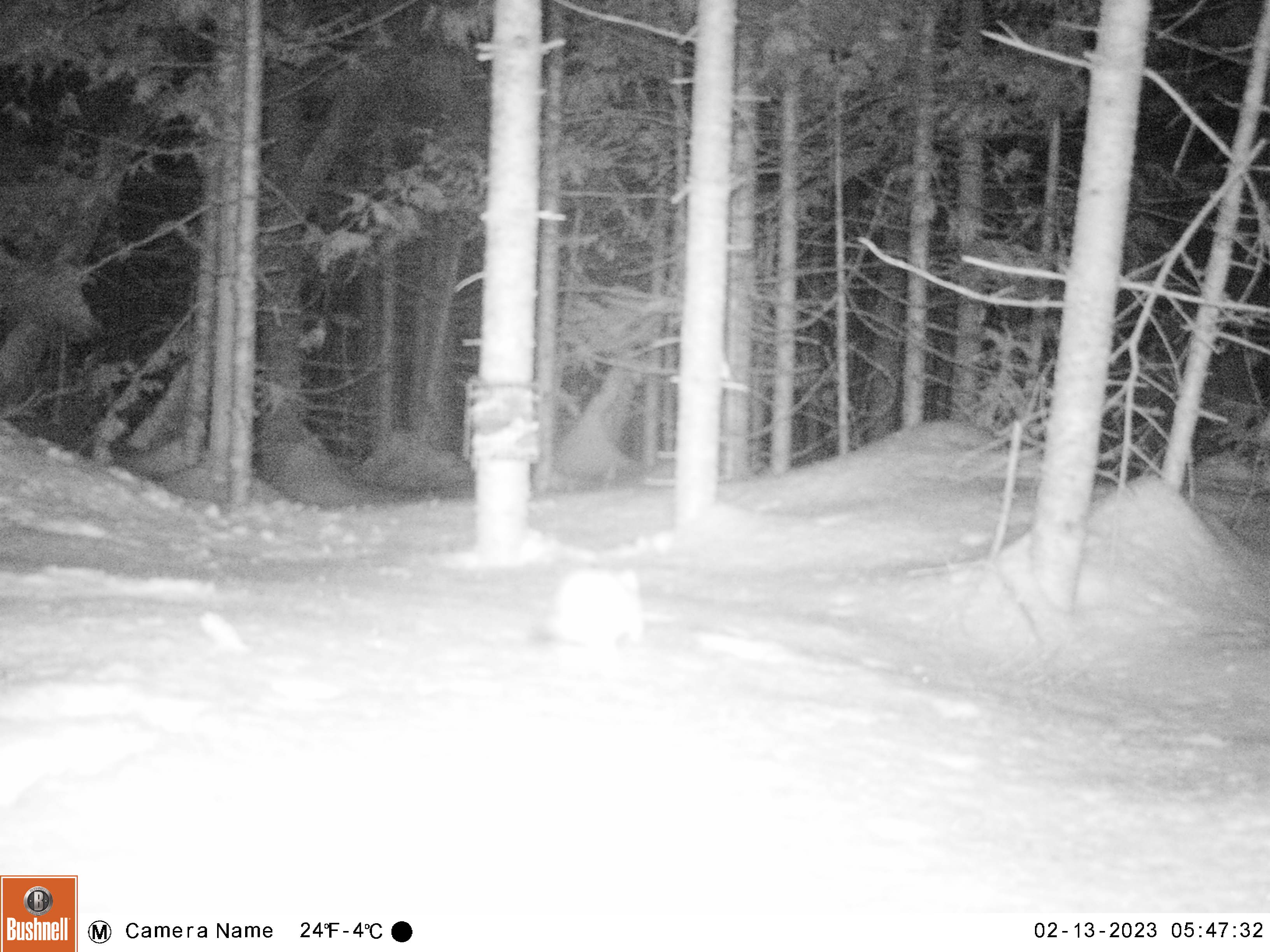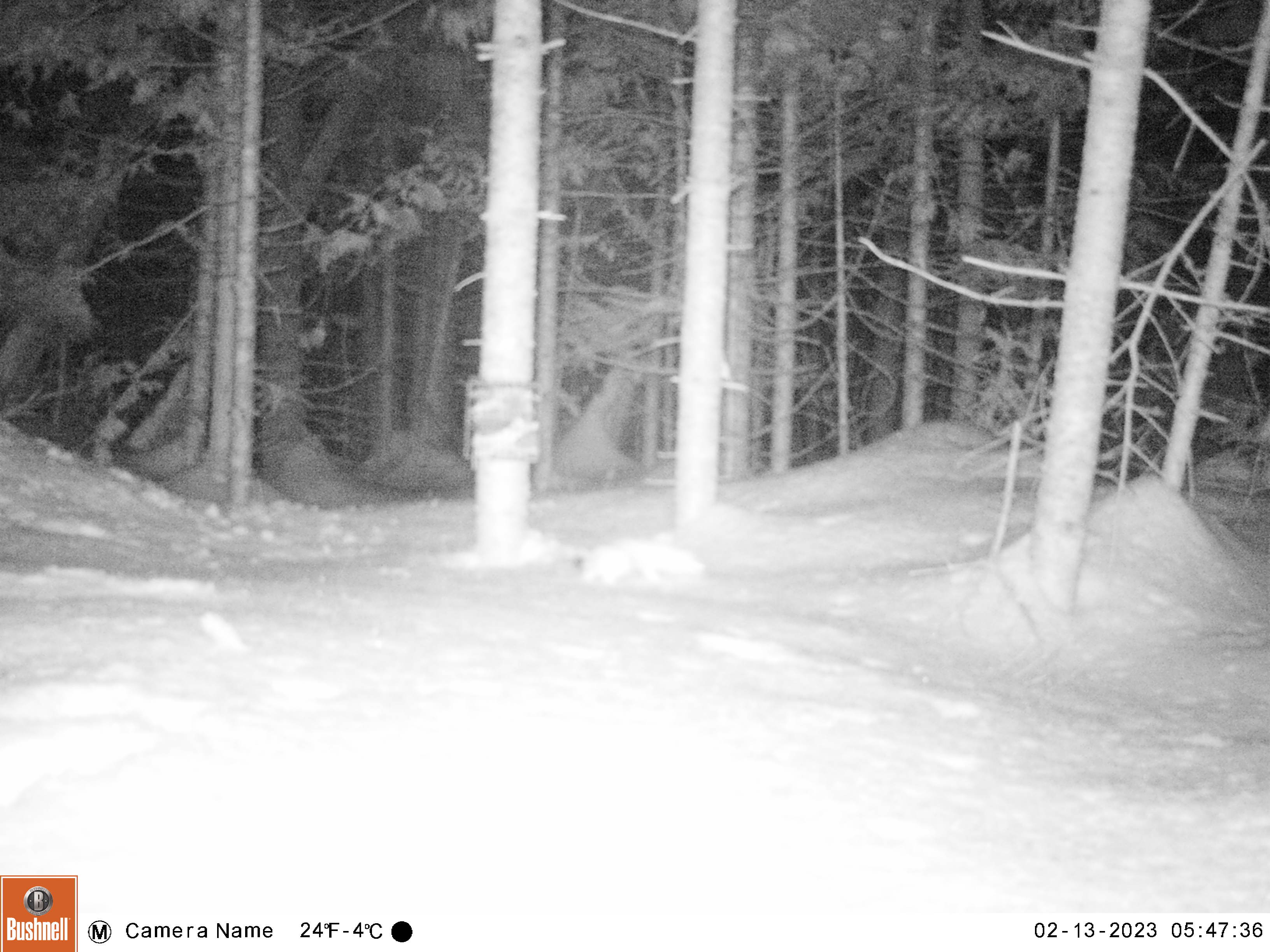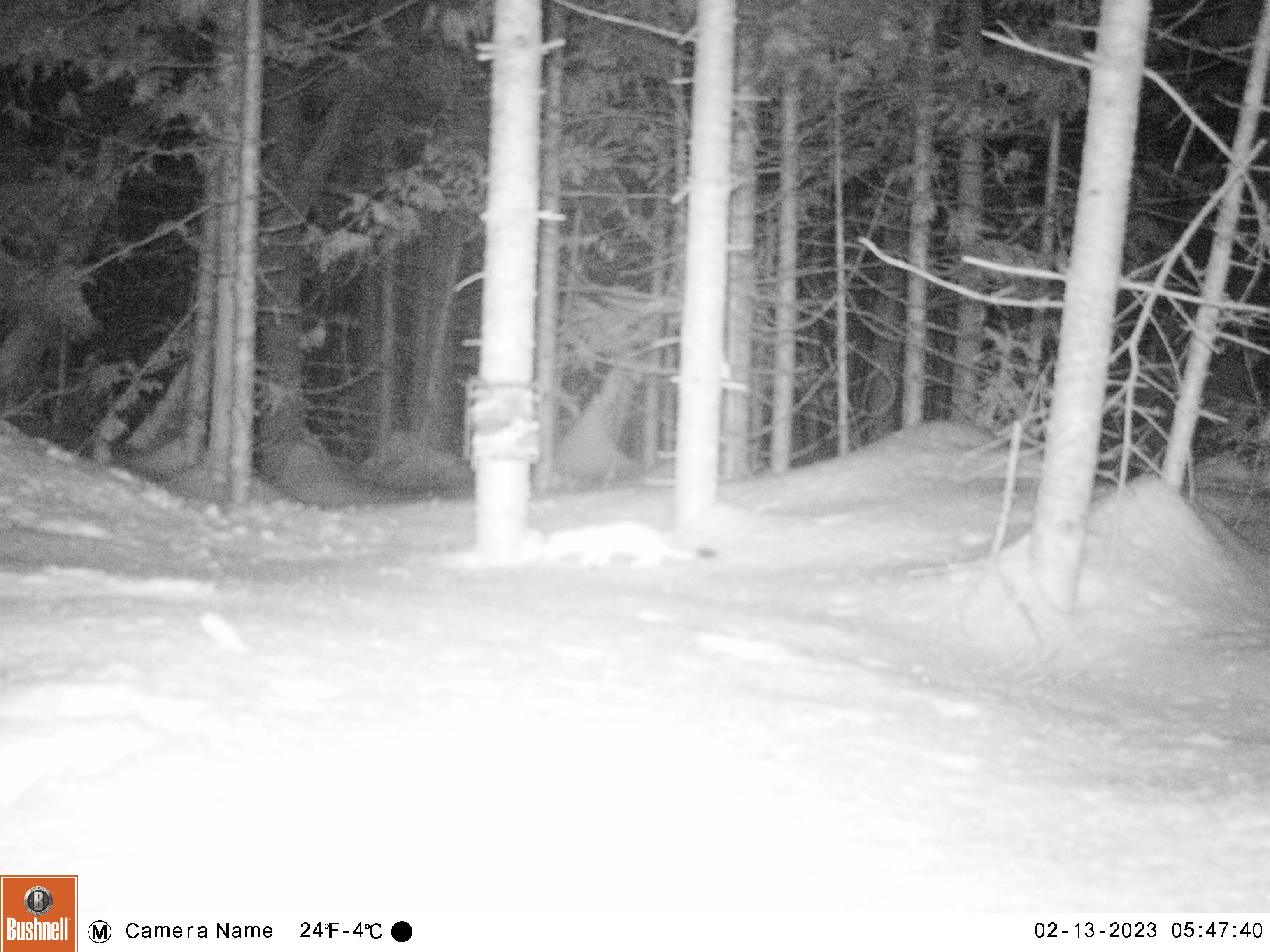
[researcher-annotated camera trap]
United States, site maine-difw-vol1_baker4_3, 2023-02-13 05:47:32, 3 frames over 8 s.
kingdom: Animalia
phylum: Chordata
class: Mammalia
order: Carnivora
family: Mustelidae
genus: Mustela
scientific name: Mustela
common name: weasel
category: weasel sp.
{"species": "weasel sp. (weasel) (Mustela)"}